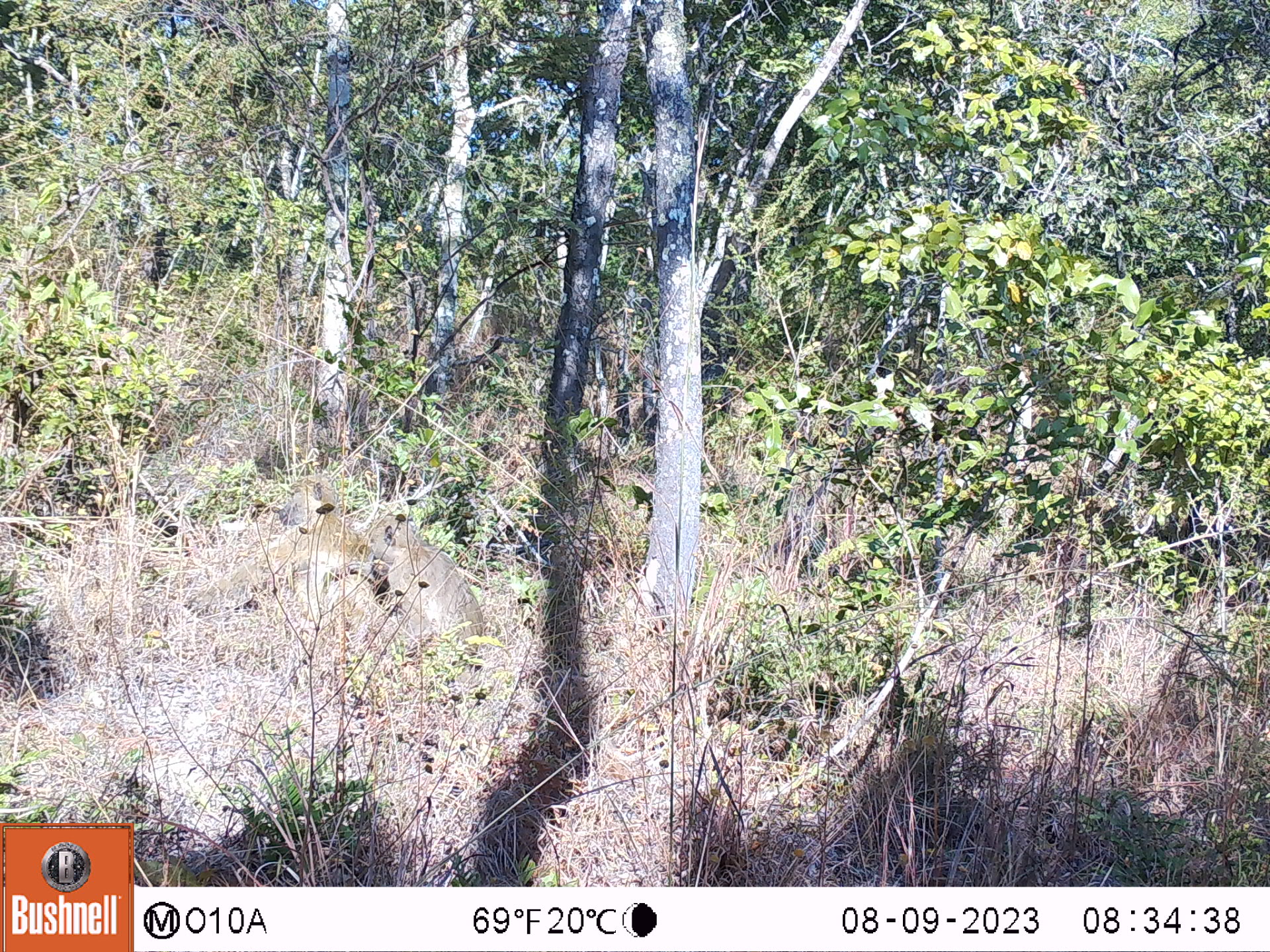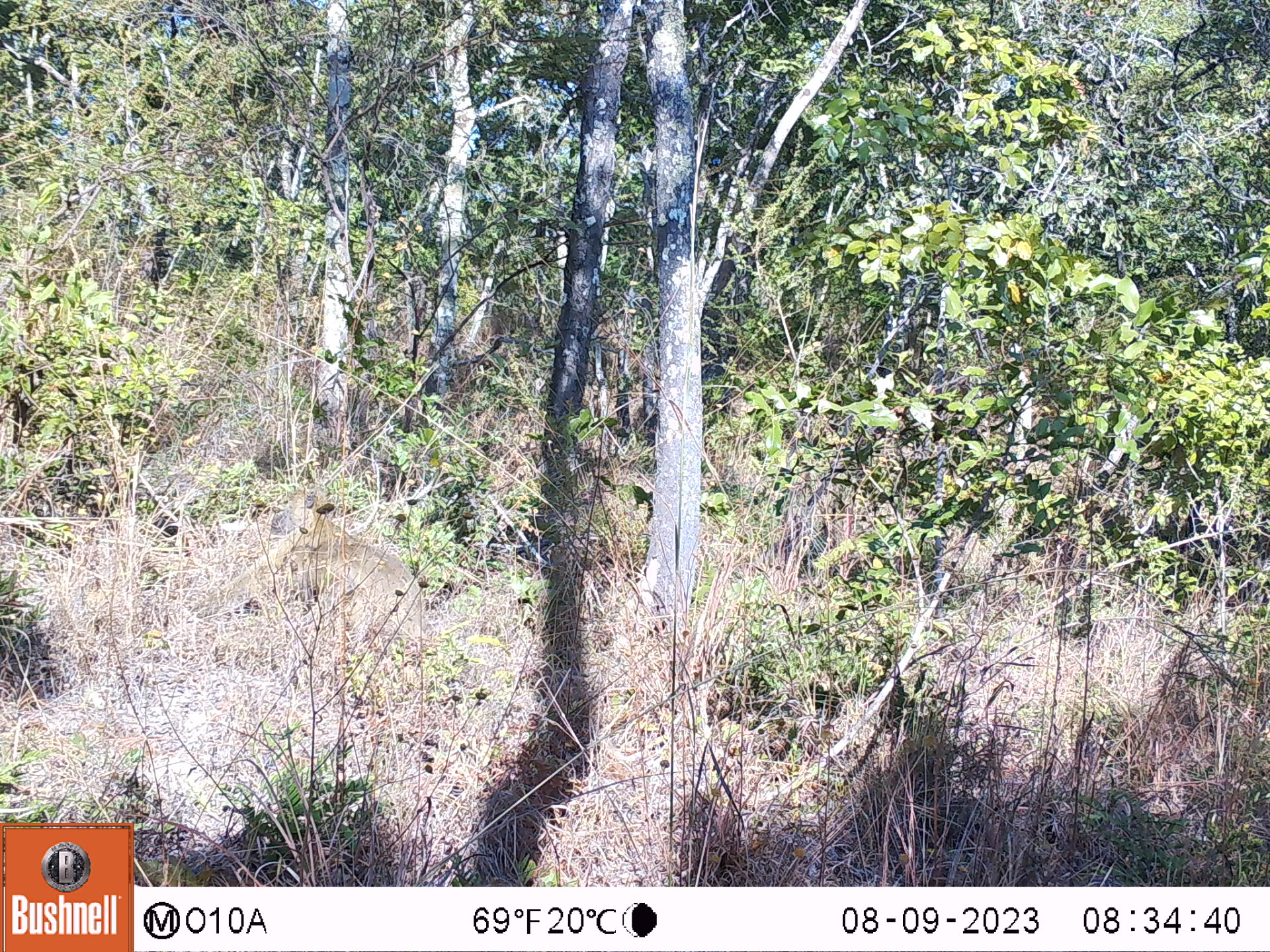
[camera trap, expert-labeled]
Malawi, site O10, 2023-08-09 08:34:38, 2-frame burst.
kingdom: Animalia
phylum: Chordata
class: Mammalia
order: Primates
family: Cercopithecidae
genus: Papio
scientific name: Papio cynocephalus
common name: yellow baboon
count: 2